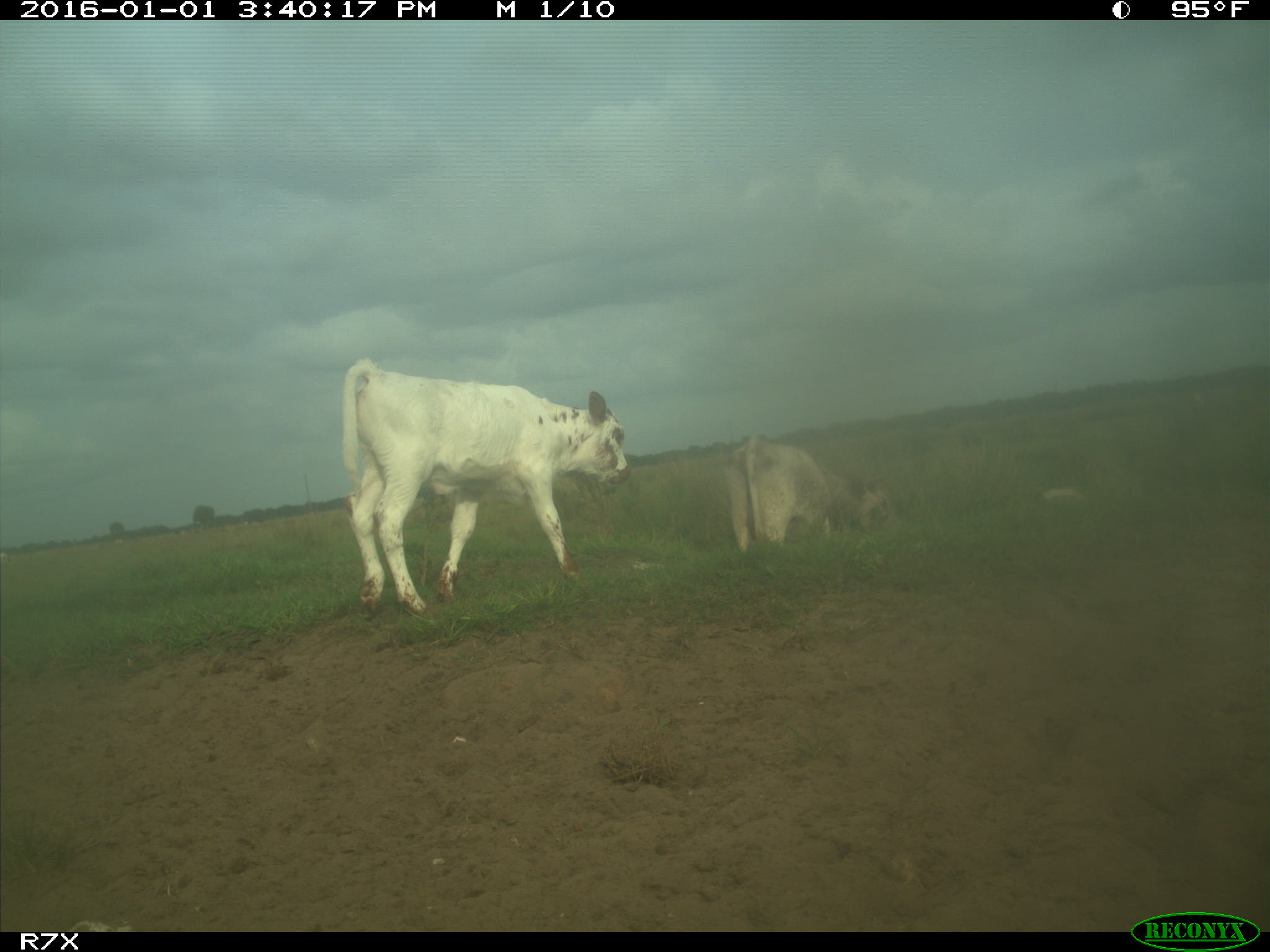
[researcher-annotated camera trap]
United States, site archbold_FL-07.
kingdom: Animalia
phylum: Chordata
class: Mammalia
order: Artiodactyla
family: Bovidae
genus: Bos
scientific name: Bos taurus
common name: domestic cow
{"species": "Bos taurus (domestic cow)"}